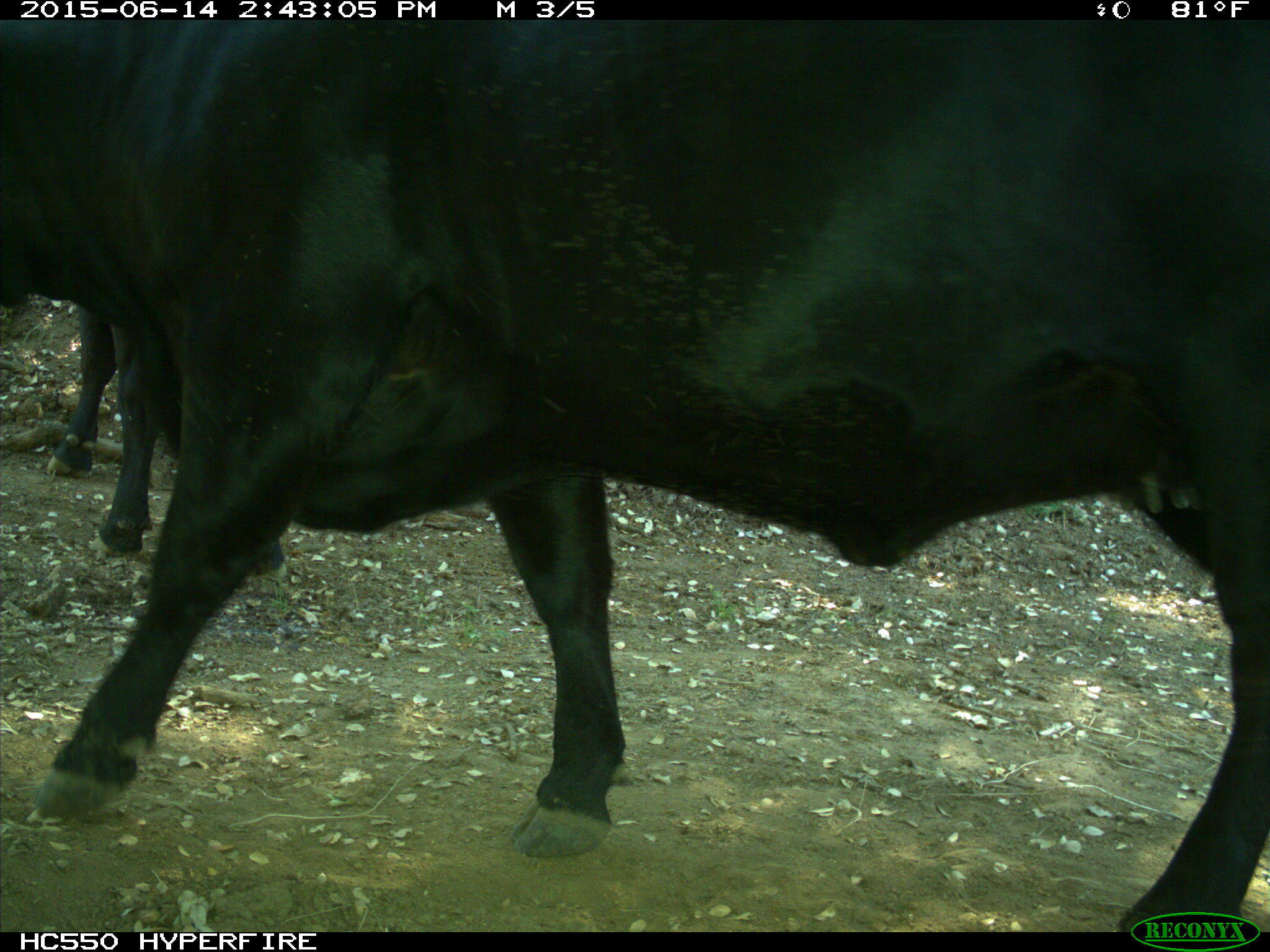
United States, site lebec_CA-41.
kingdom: Animalia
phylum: Chordata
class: Mammalia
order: Artiodactyla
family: Bovidae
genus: Bos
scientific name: Bos taurus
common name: domestic cow